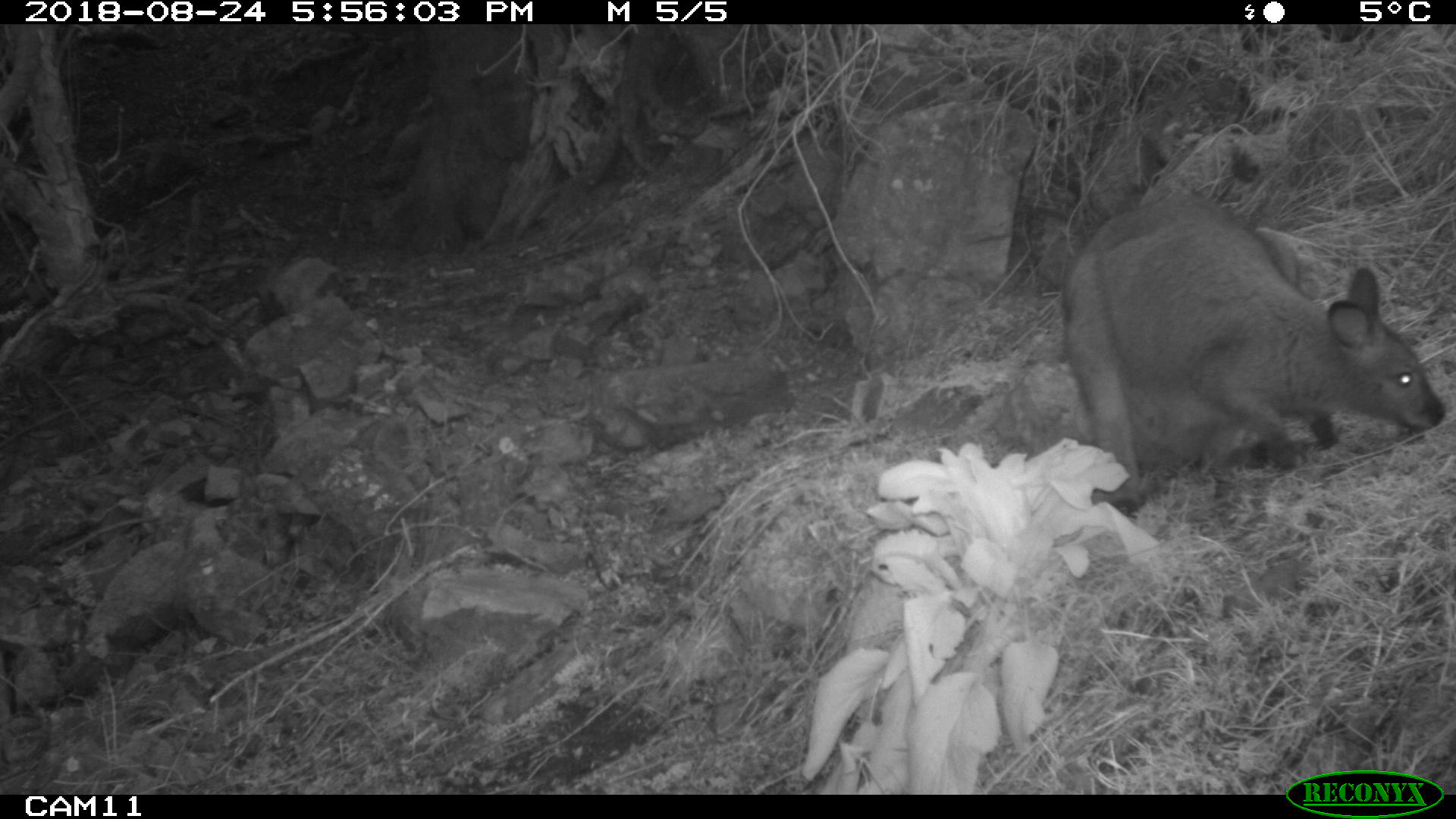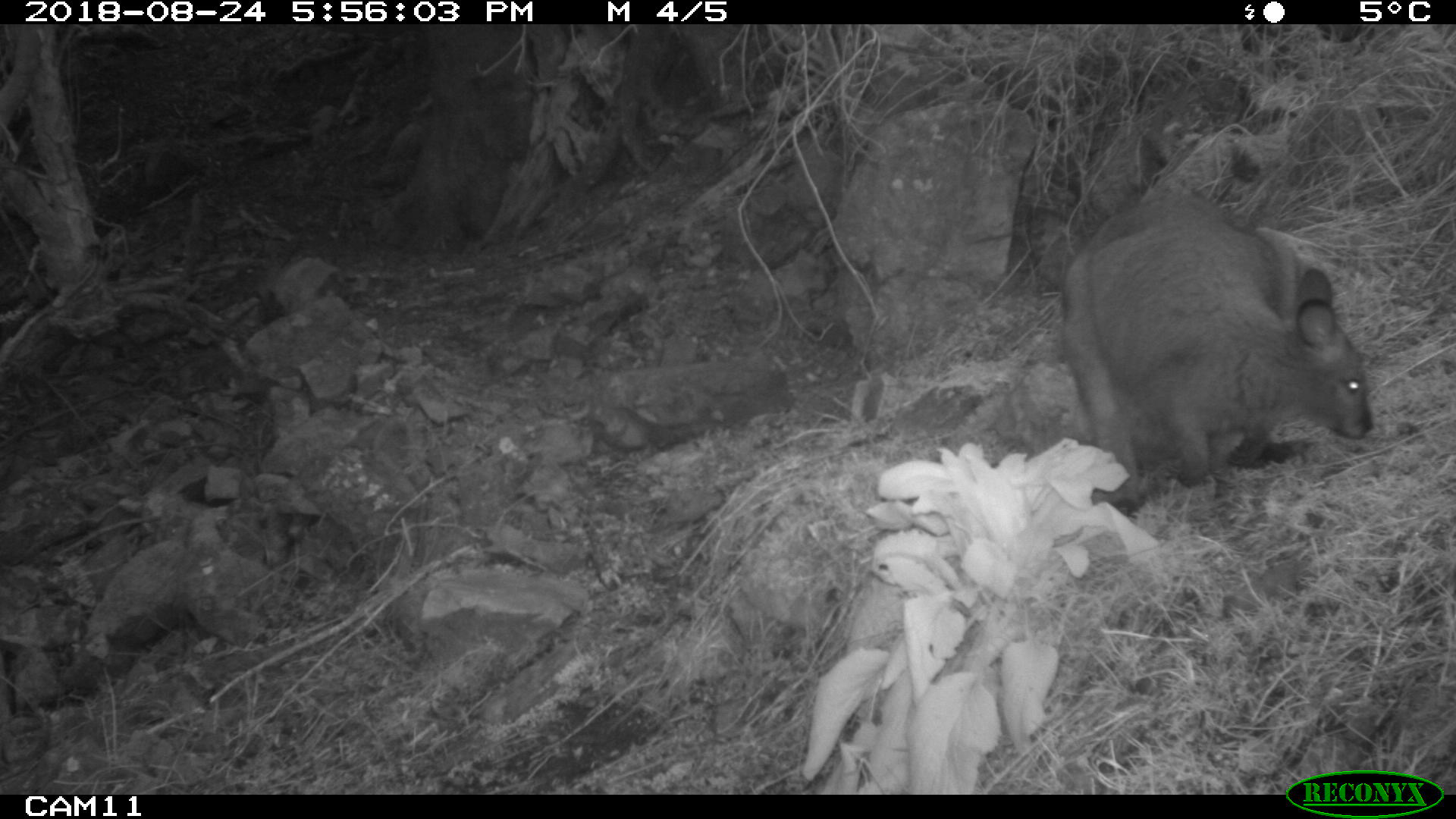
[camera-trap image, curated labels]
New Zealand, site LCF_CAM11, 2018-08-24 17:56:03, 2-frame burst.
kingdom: Animalia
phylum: Chordata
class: Mammalia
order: Diprotodontia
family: Macropodidae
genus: Notamacropus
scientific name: Notamacropus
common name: wallaby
Wallaby (Notamacropus).